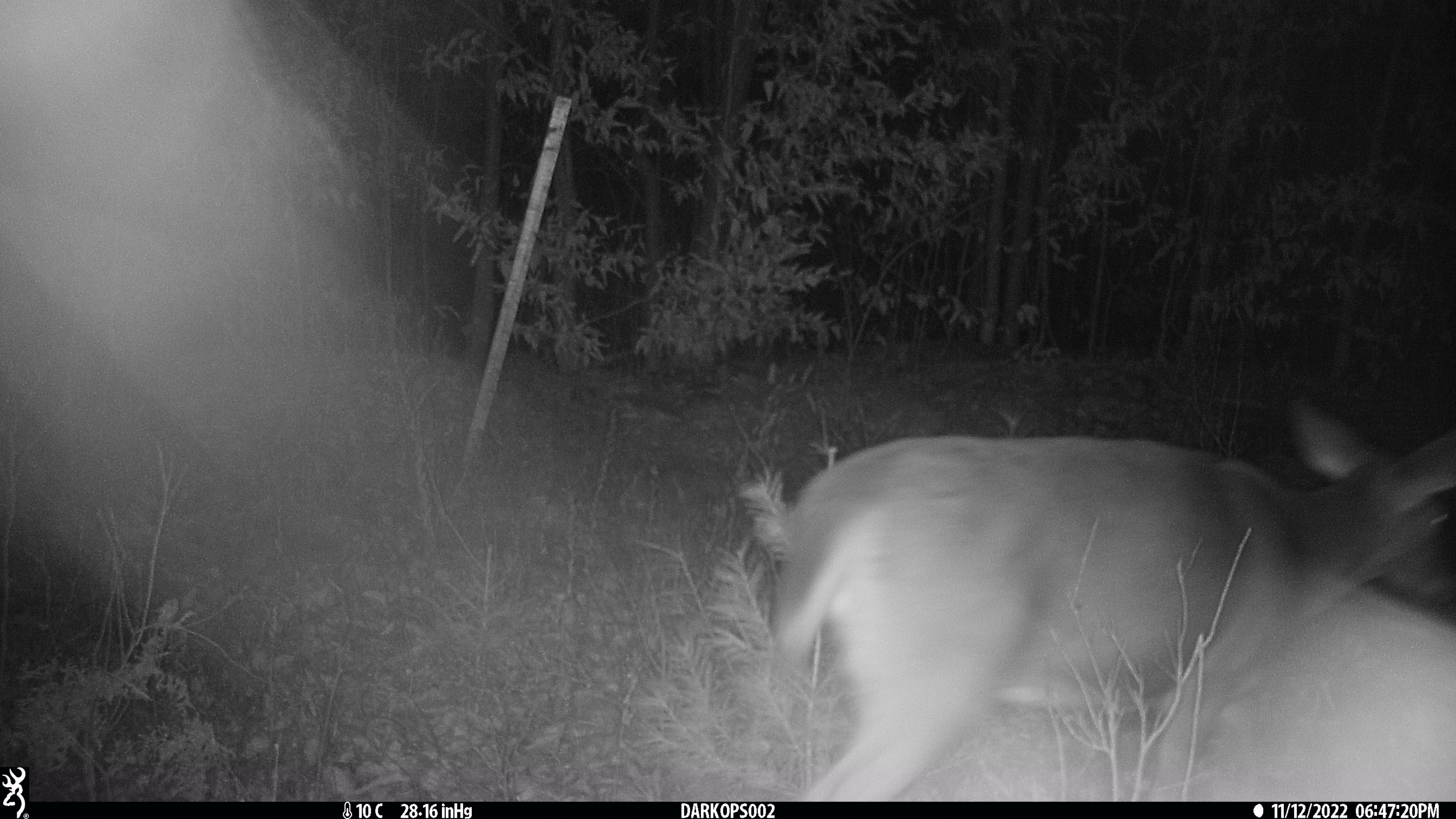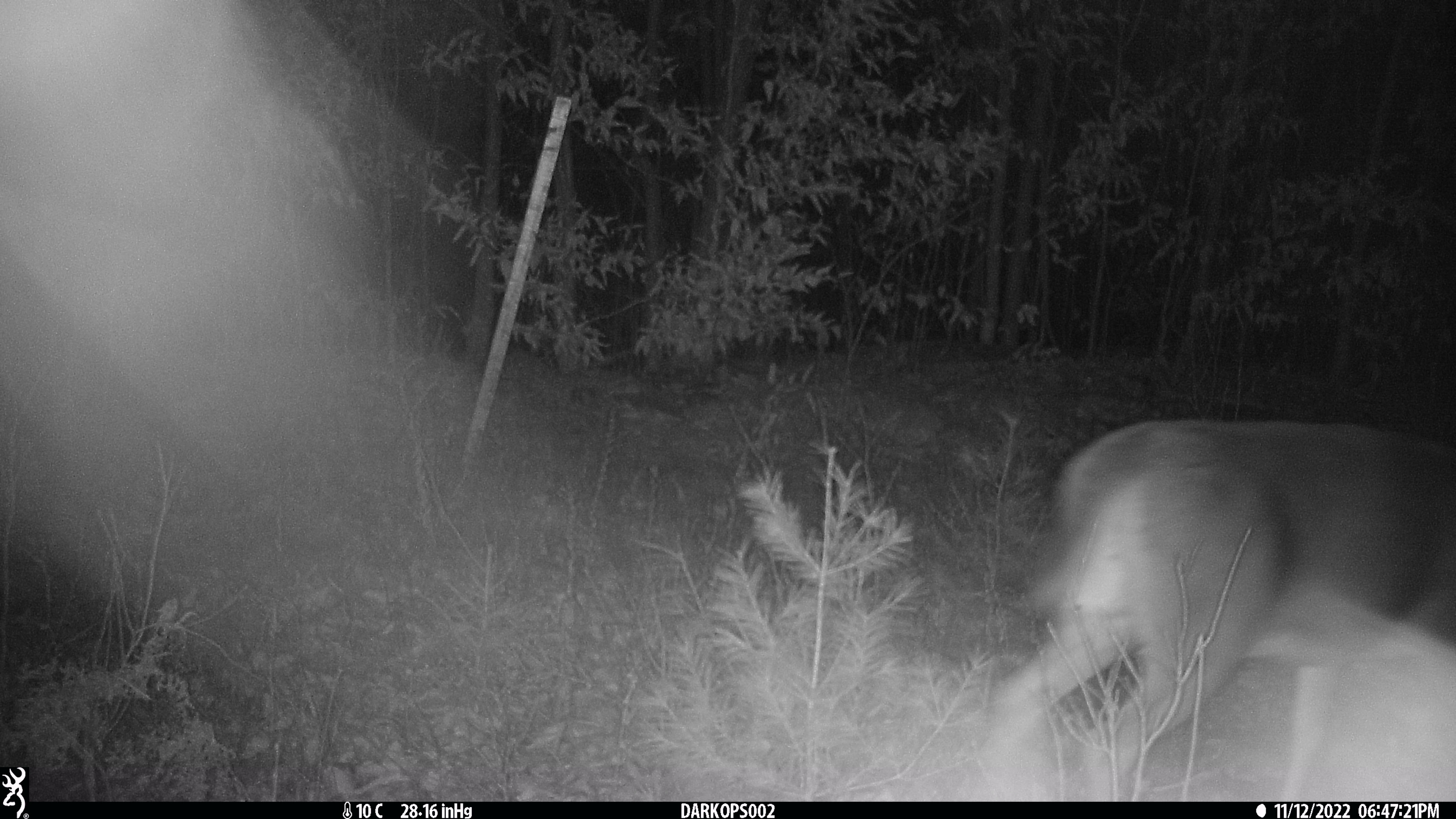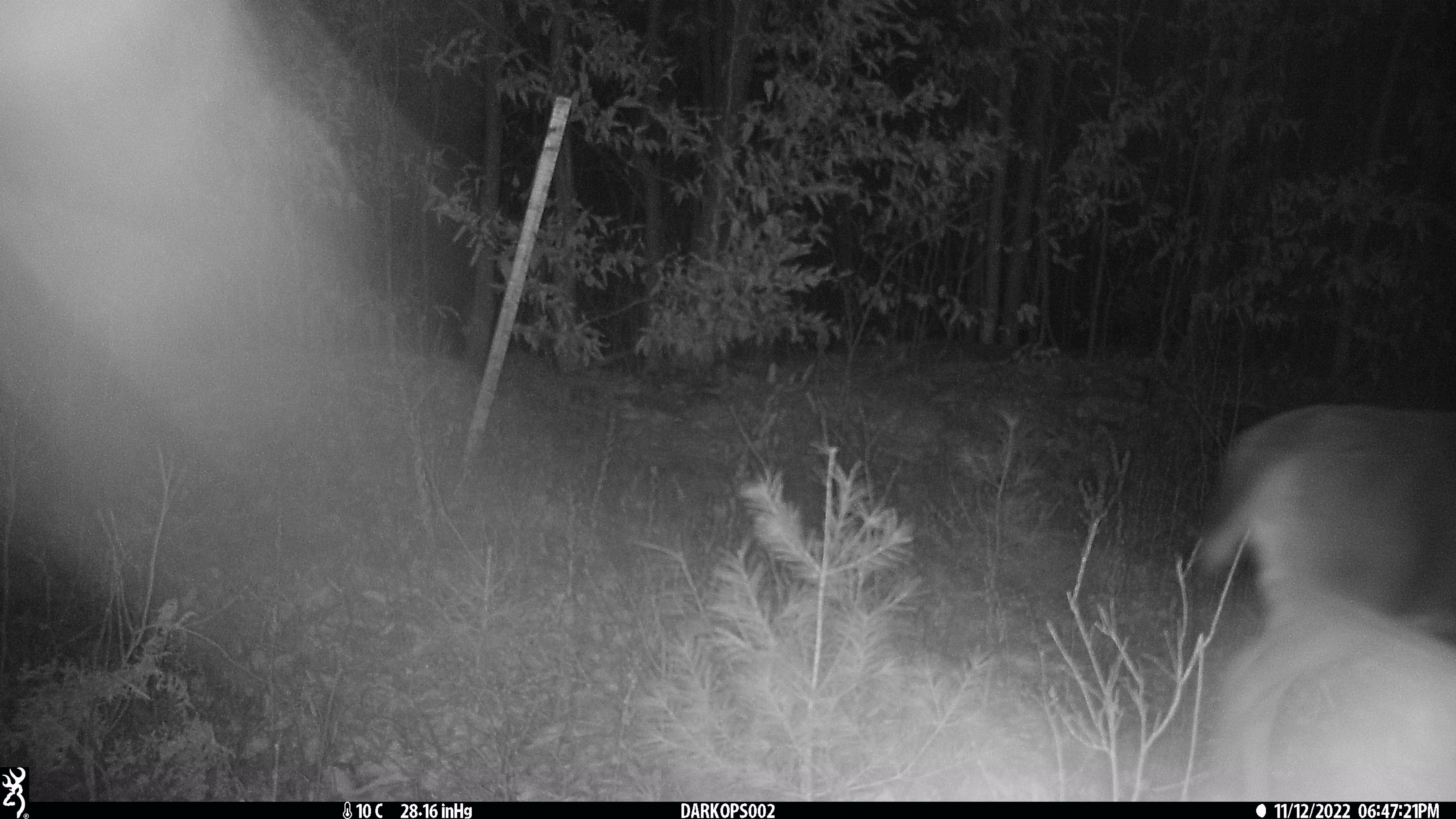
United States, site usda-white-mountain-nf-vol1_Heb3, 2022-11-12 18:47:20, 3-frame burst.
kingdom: Animalia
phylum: Chordata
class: Mammalia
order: Artiodactyla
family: Cervidae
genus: Odocoileus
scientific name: Odocoileus virginianus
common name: white-tailed deer